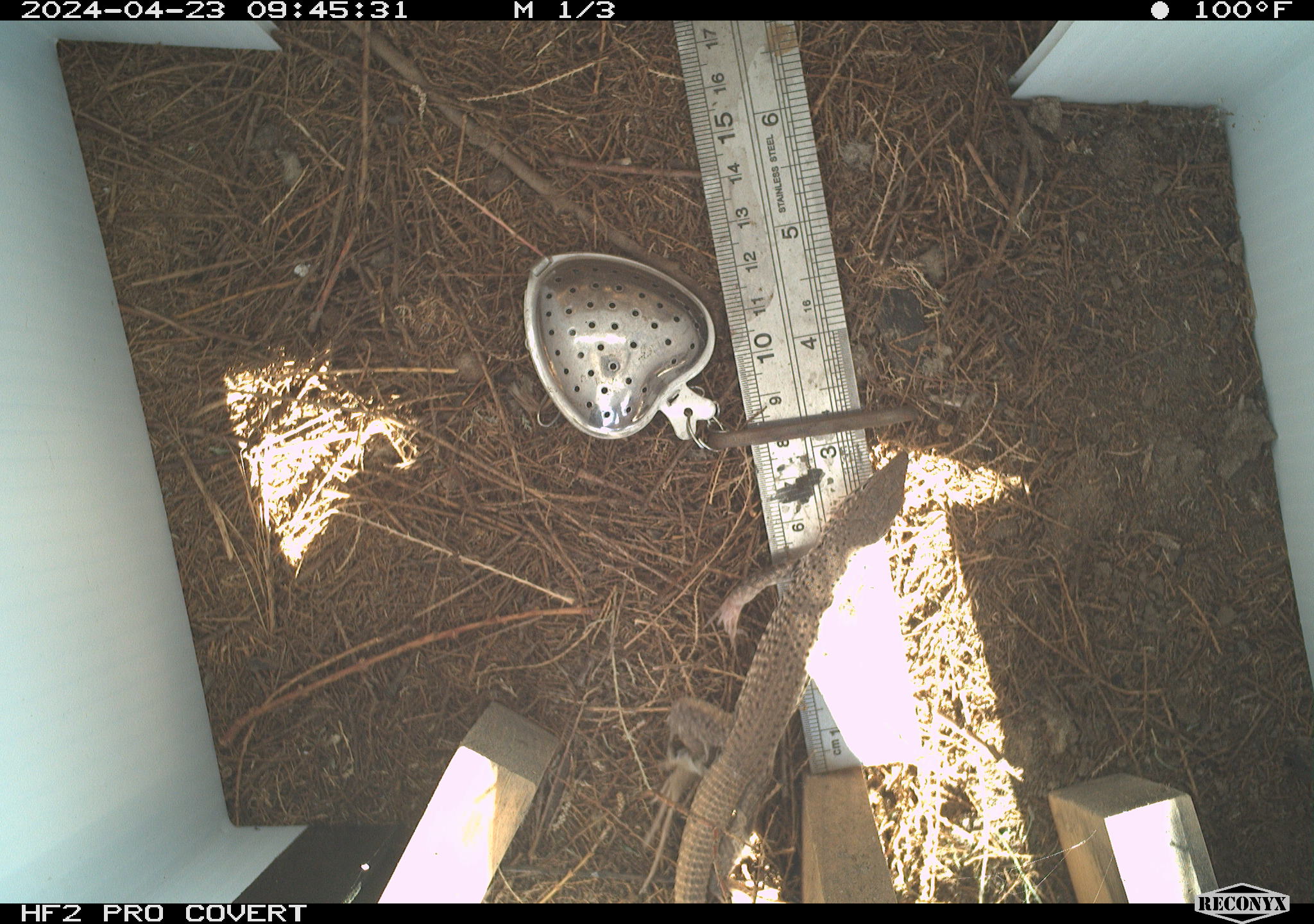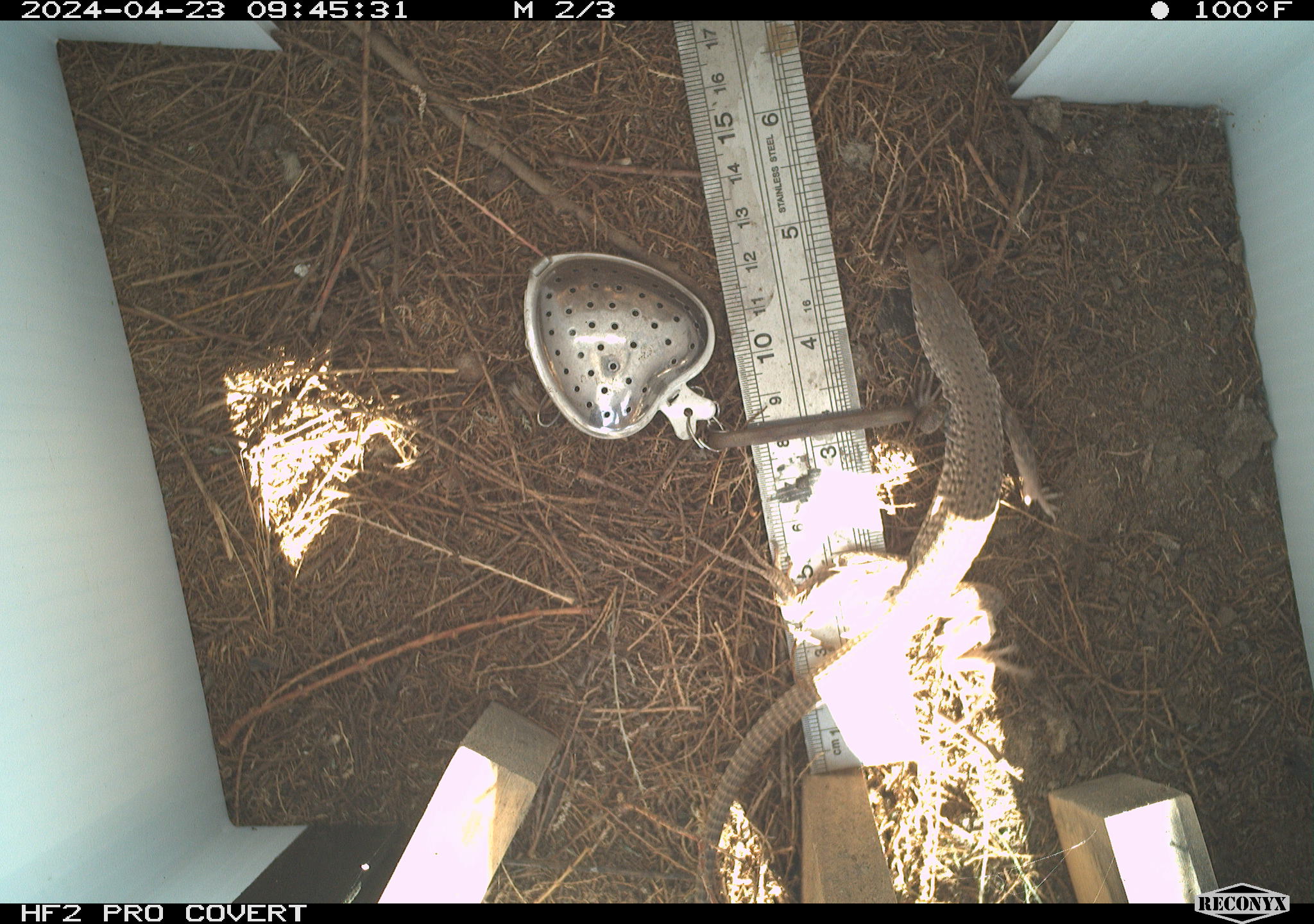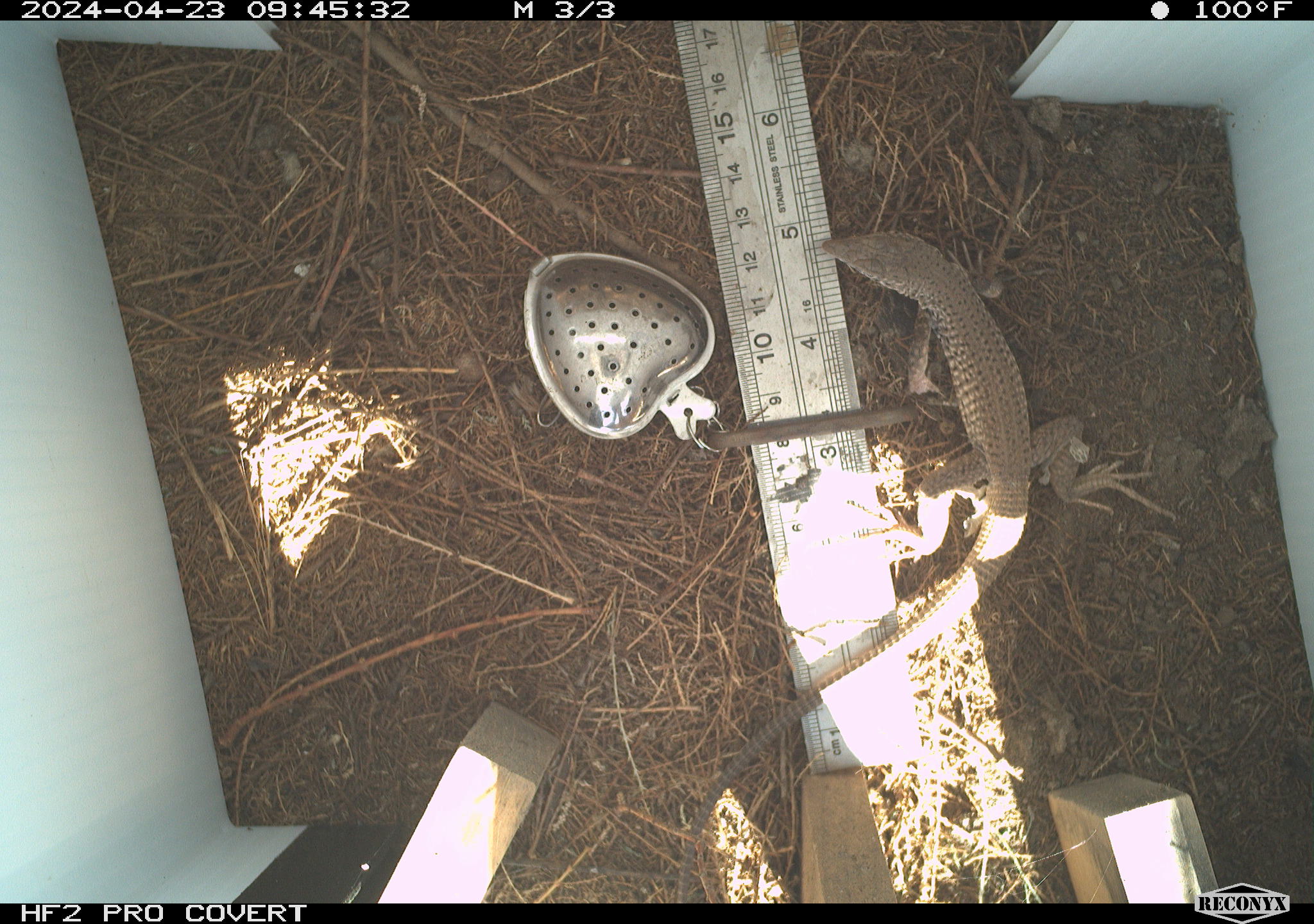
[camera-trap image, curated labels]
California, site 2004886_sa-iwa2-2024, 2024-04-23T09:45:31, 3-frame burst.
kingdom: Animalia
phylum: Chordata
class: Reptilia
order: Squamata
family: Teiidae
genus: Aspidoscelis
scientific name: Aspidoscelis tigris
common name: western whiptail